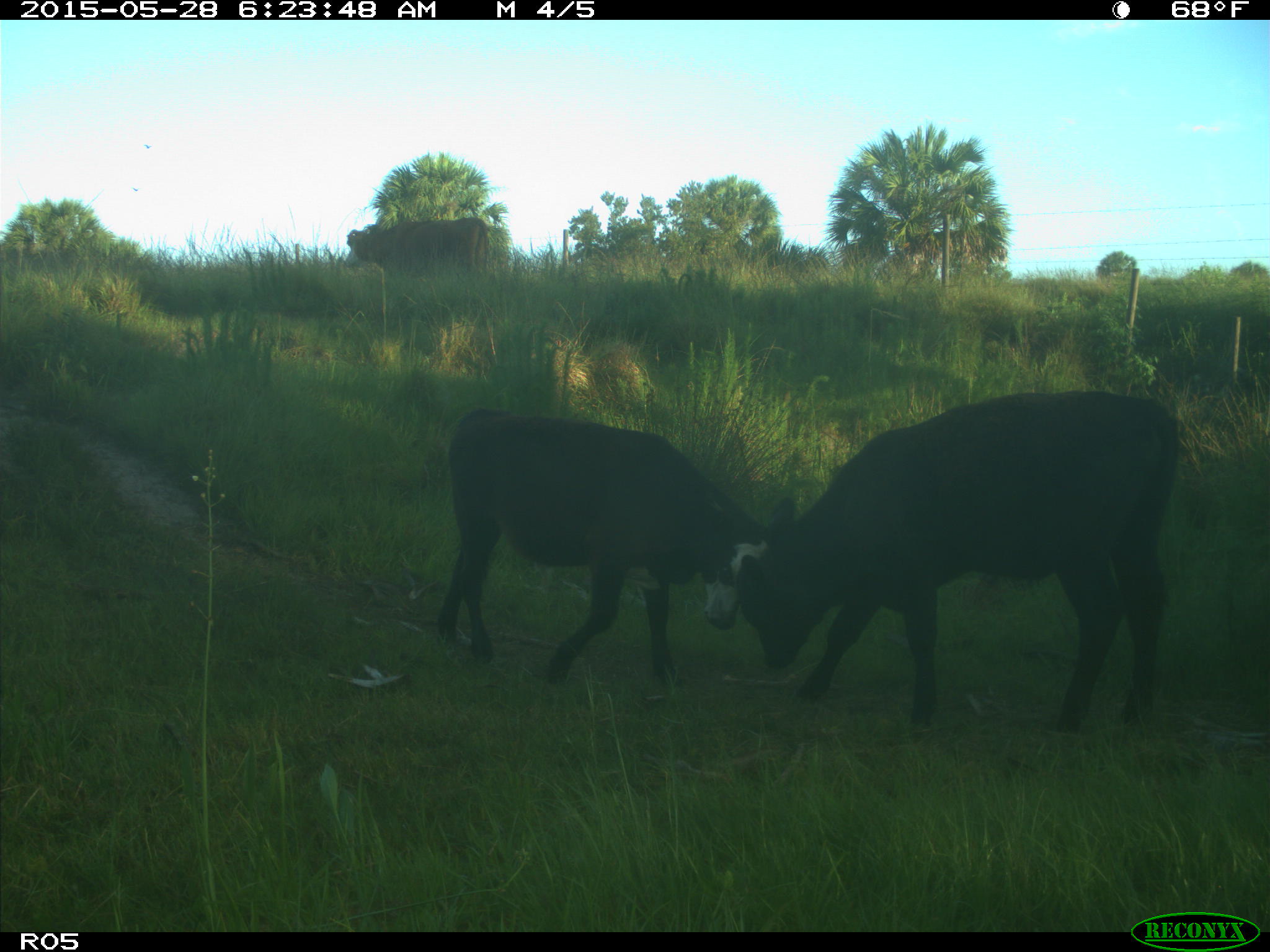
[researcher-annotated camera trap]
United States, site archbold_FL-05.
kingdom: Animalia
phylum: Chordata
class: Mammalia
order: Artiodactyla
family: Bovidae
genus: Bos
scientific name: Bos taurus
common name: domestic cow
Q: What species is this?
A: Bos taurus (domestic cow).